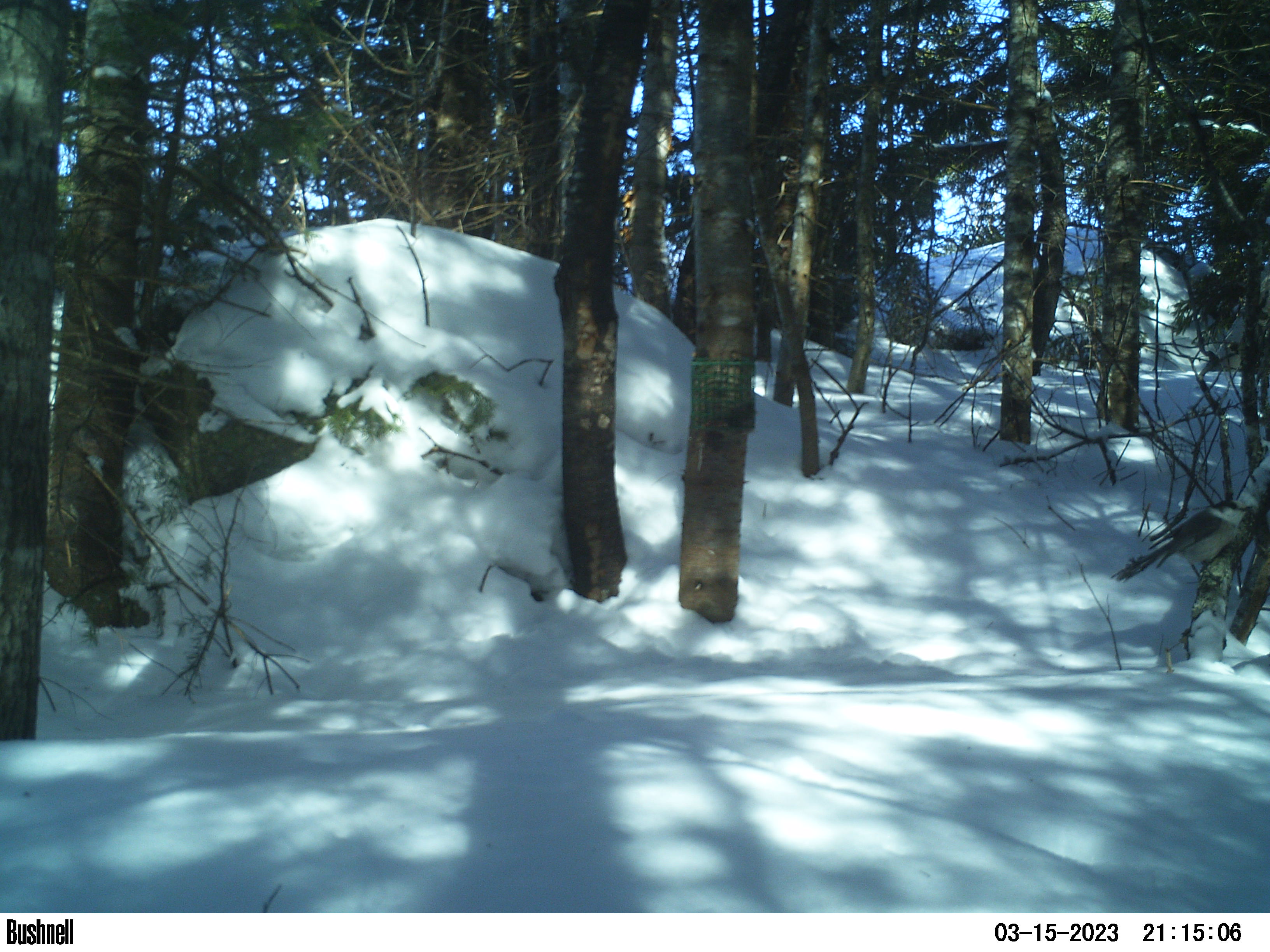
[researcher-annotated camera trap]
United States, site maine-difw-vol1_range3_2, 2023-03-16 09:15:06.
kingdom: Animalia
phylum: Chordata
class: Aves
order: Passeriformes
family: Corvidae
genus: Perisoreus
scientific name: Perisoreus canadensis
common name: canada jay